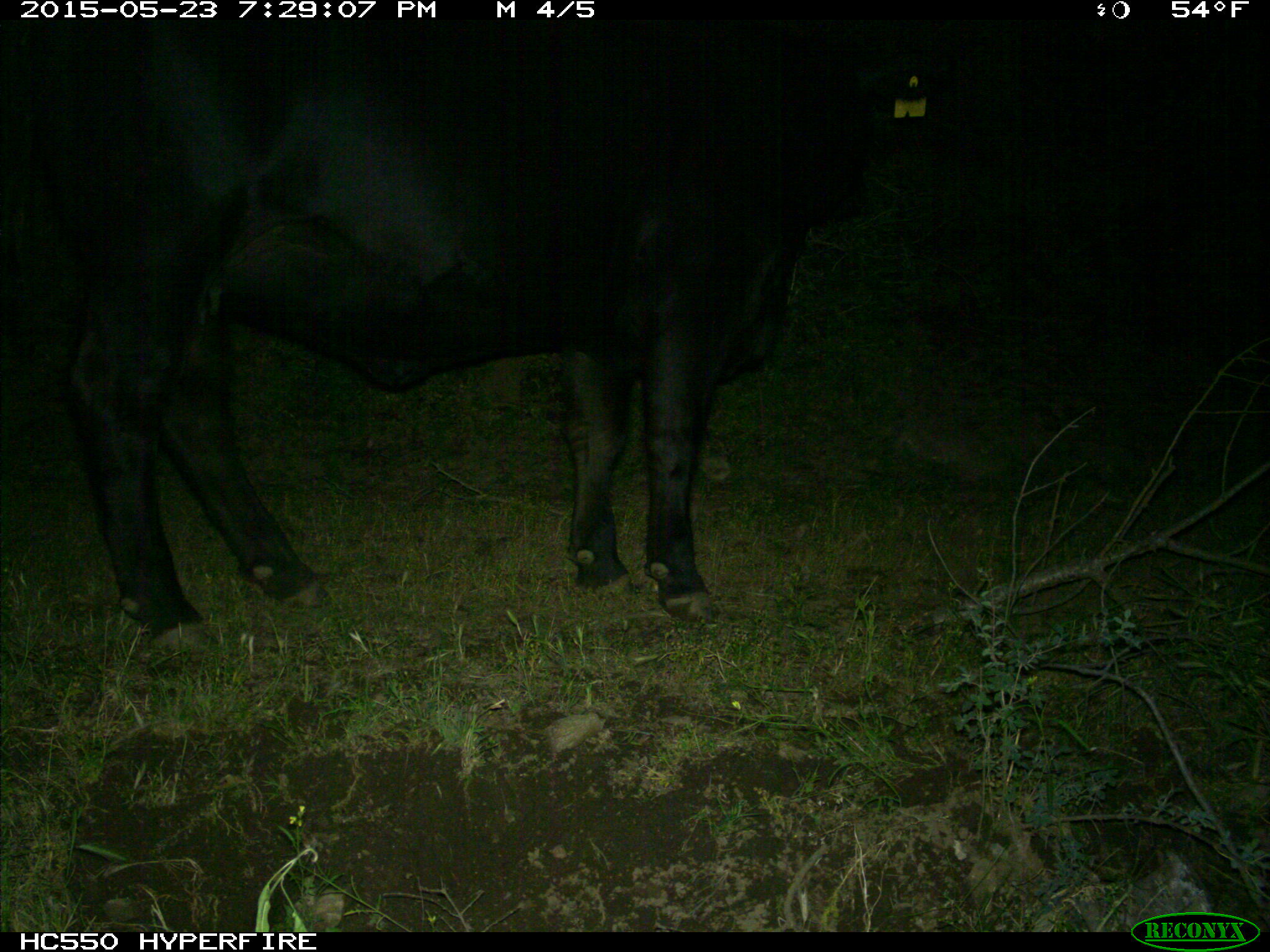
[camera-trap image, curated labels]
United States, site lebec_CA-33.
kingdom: Animalia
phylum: Chordata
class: Mammalia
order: Artiodactyla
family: Bovidae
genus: Bos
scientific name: Bos taurus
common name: domestic cow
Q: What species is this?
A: Bos taurus (domestic cow).